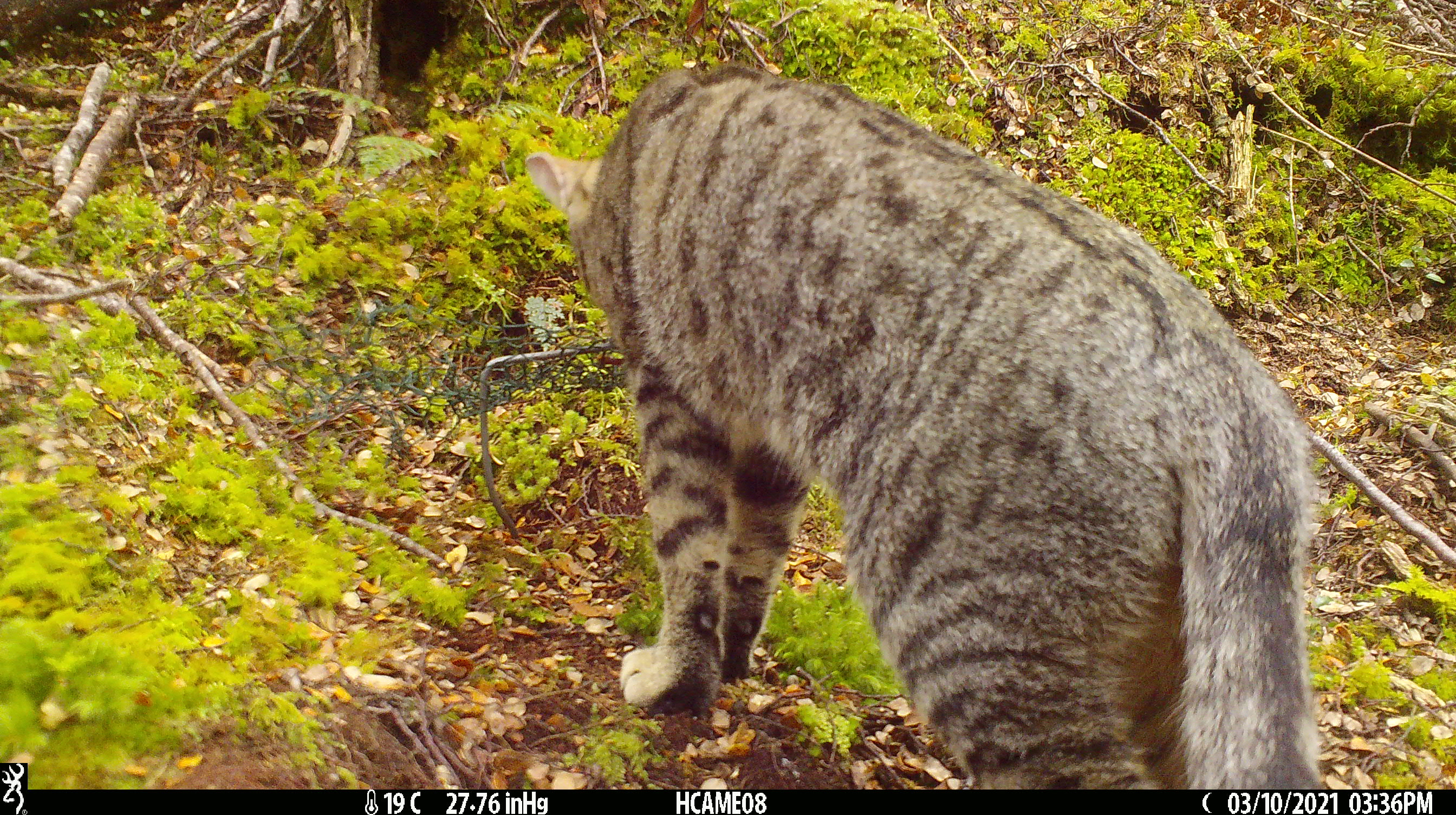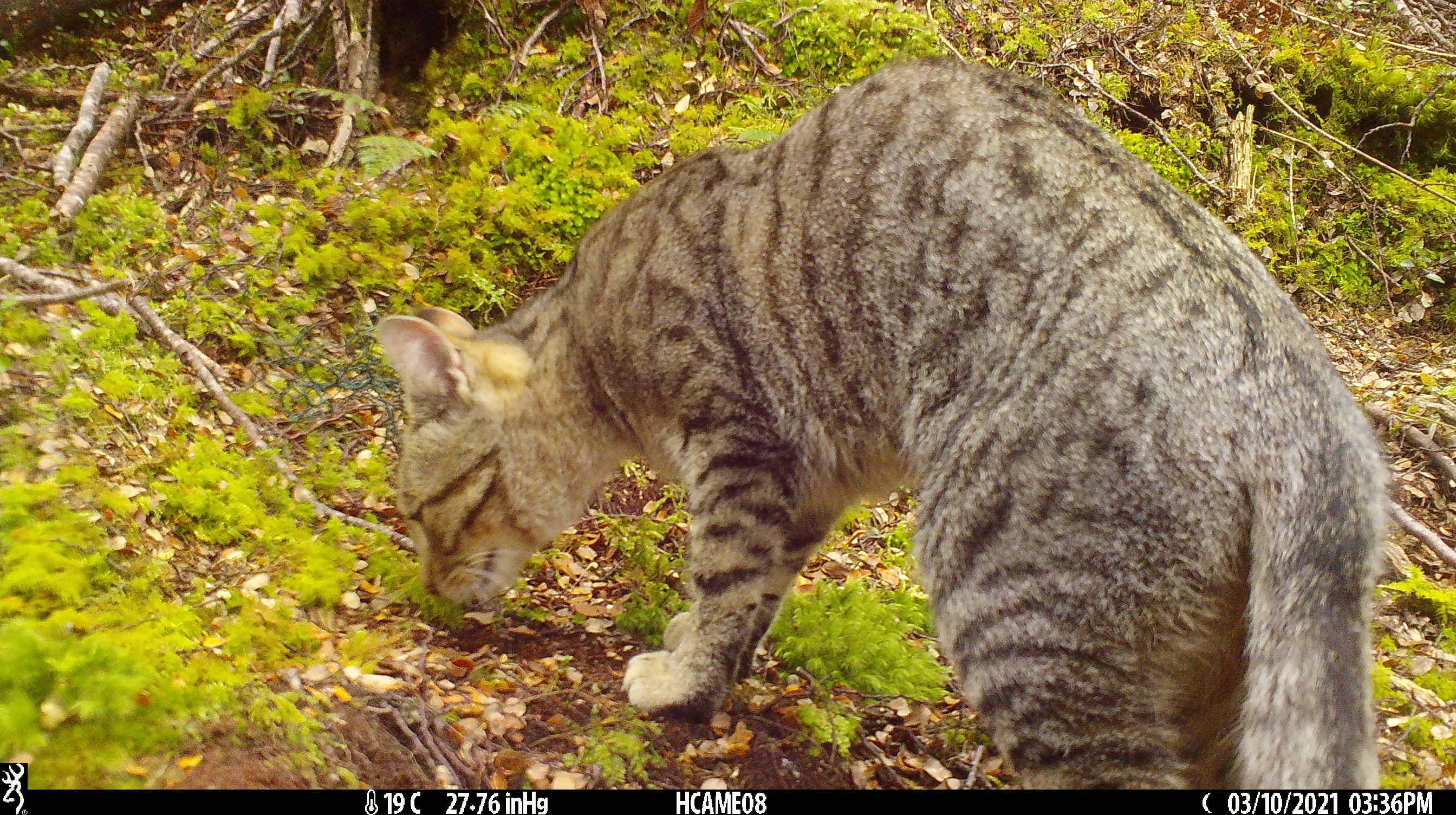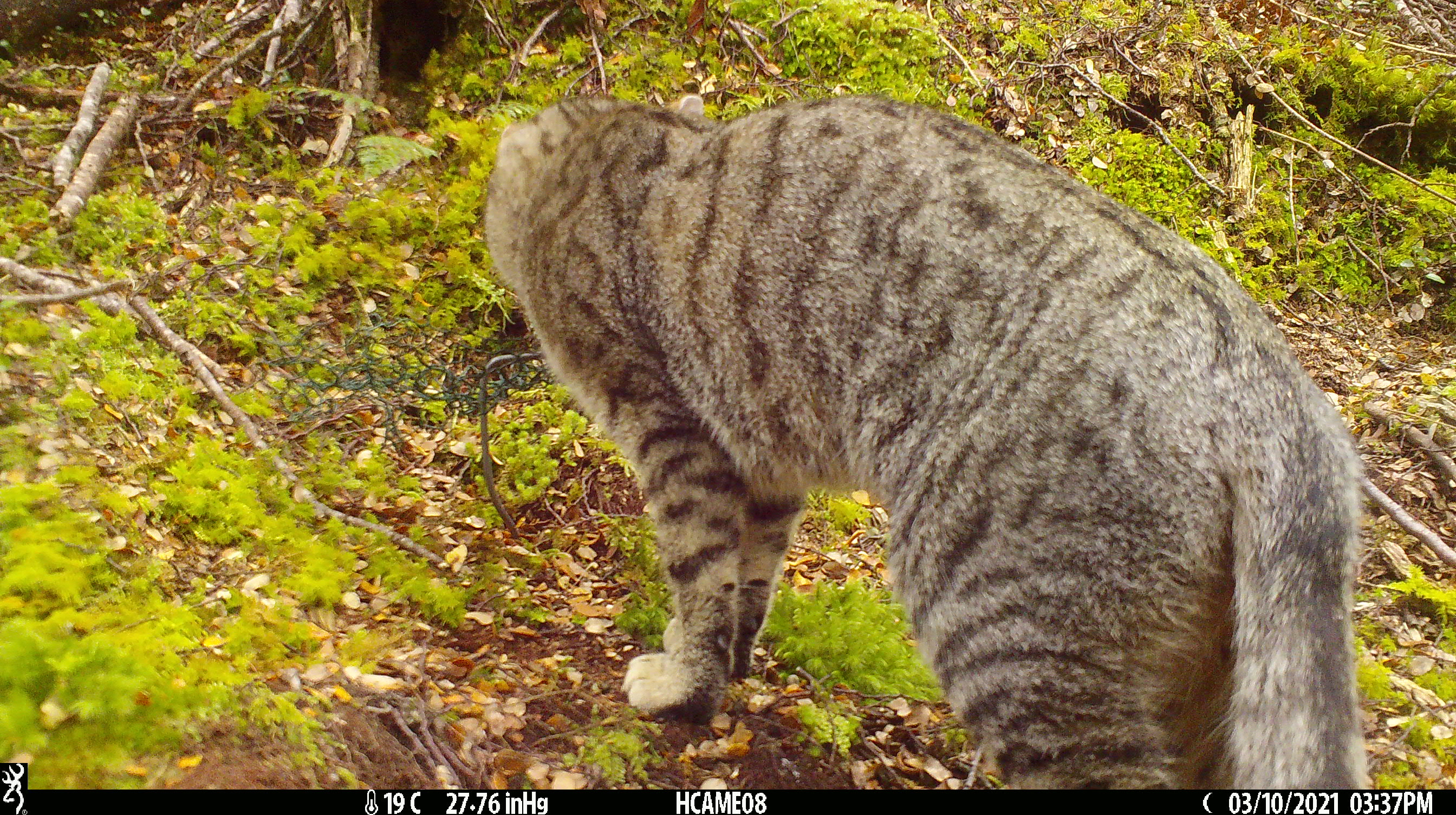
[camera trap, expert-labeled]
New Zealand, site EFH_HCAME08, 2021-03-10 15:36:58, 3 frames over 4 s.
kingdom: Animalia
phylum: Chordata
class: Mammalia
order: Carnivora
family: Felidae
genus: Felis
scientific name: Felis catus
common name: domestic cat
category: cat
Cat (domestic cat) (Felis catus).